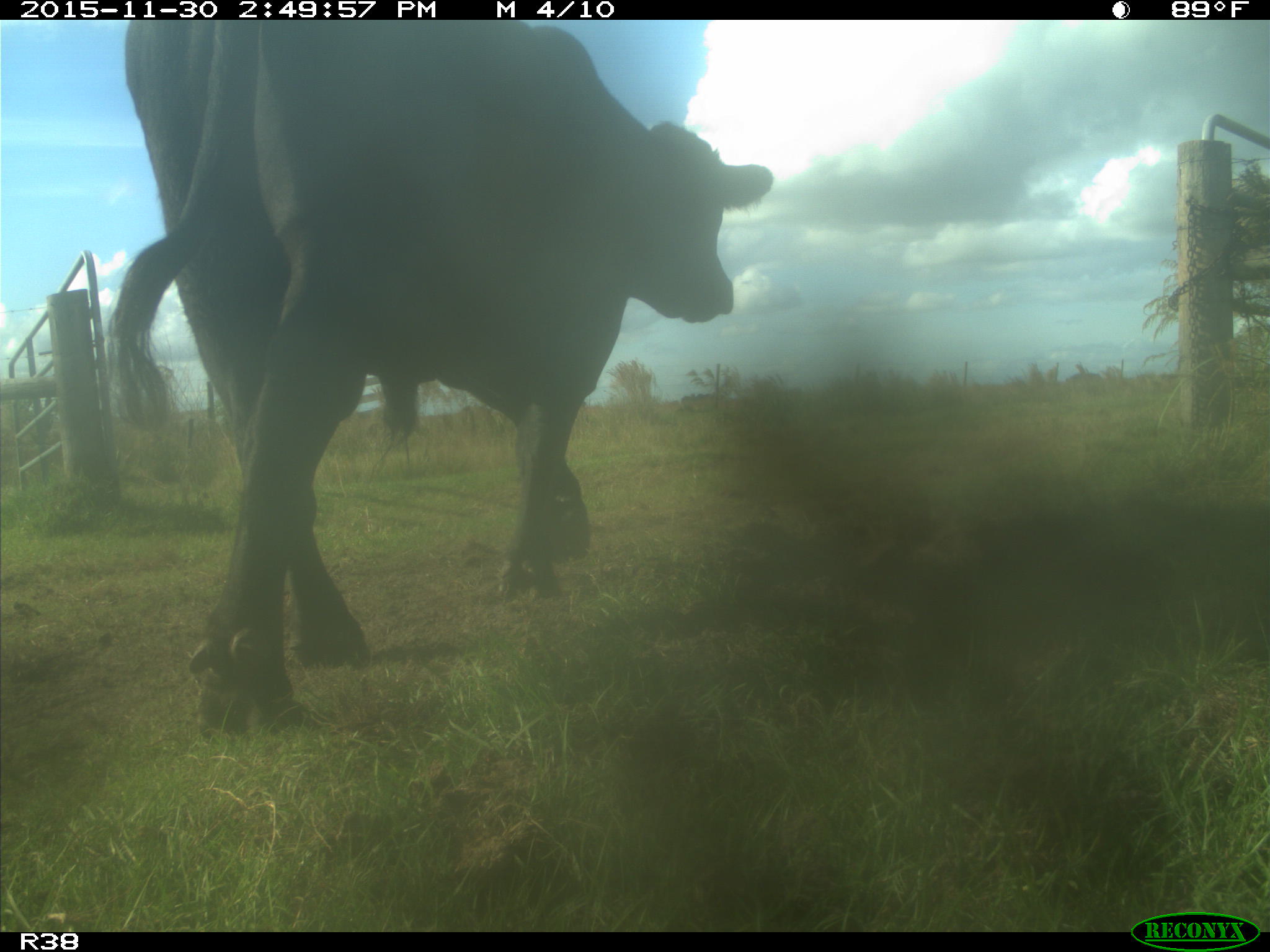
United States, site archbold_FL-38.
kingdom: Animalia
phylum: Chordata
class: Mammalia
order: Artiodactyla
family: Bovidae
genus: Bos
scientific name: Bos taurus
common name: domestic cow